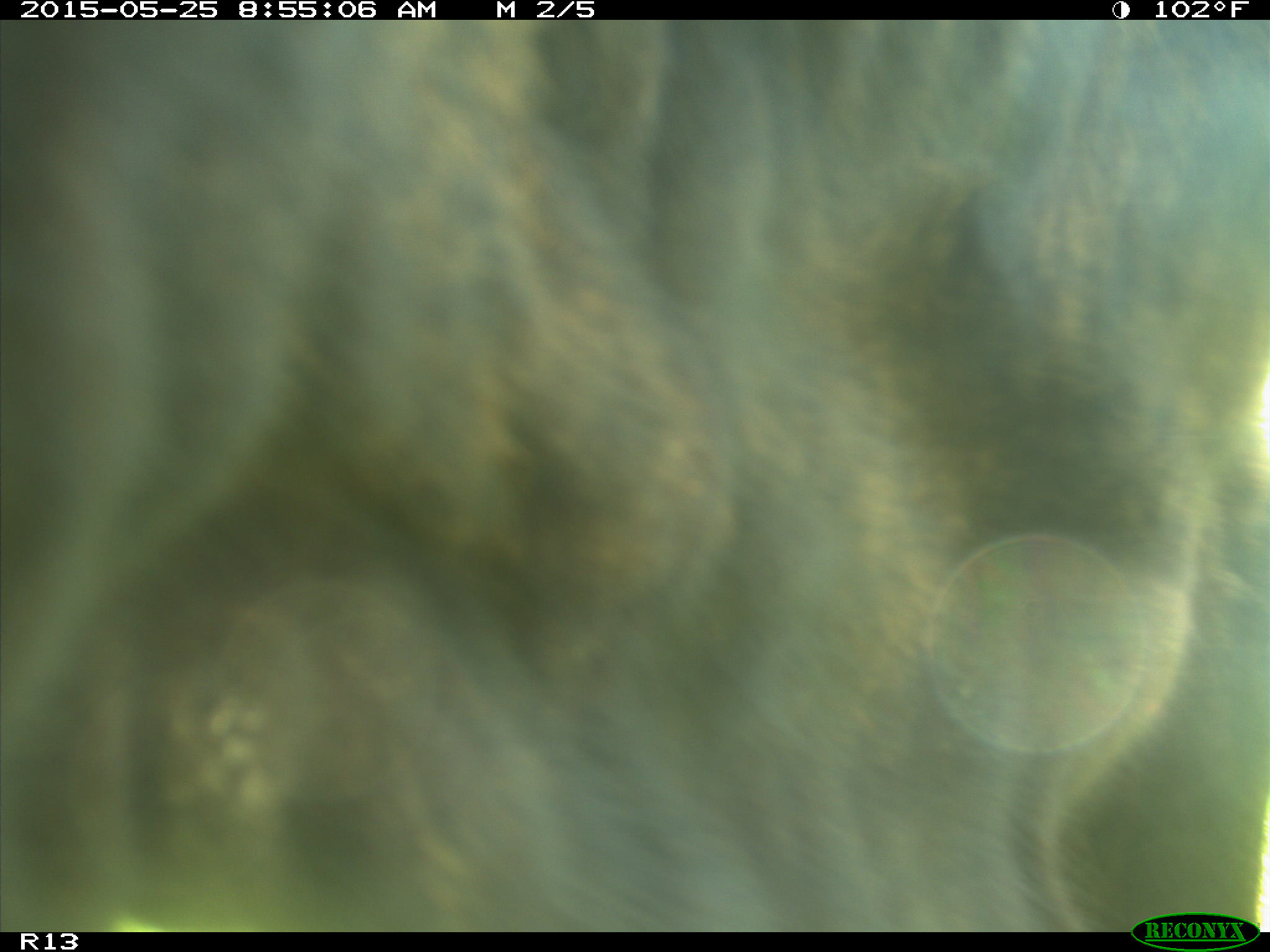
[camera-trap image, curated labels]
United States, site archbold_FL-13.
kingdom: Animalia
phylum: Chordata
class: Mammalia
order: Artiodactyla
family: Bovidae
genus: Bos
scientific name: Bos taurus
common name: domestic cow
Bos taurus (domestic cow).